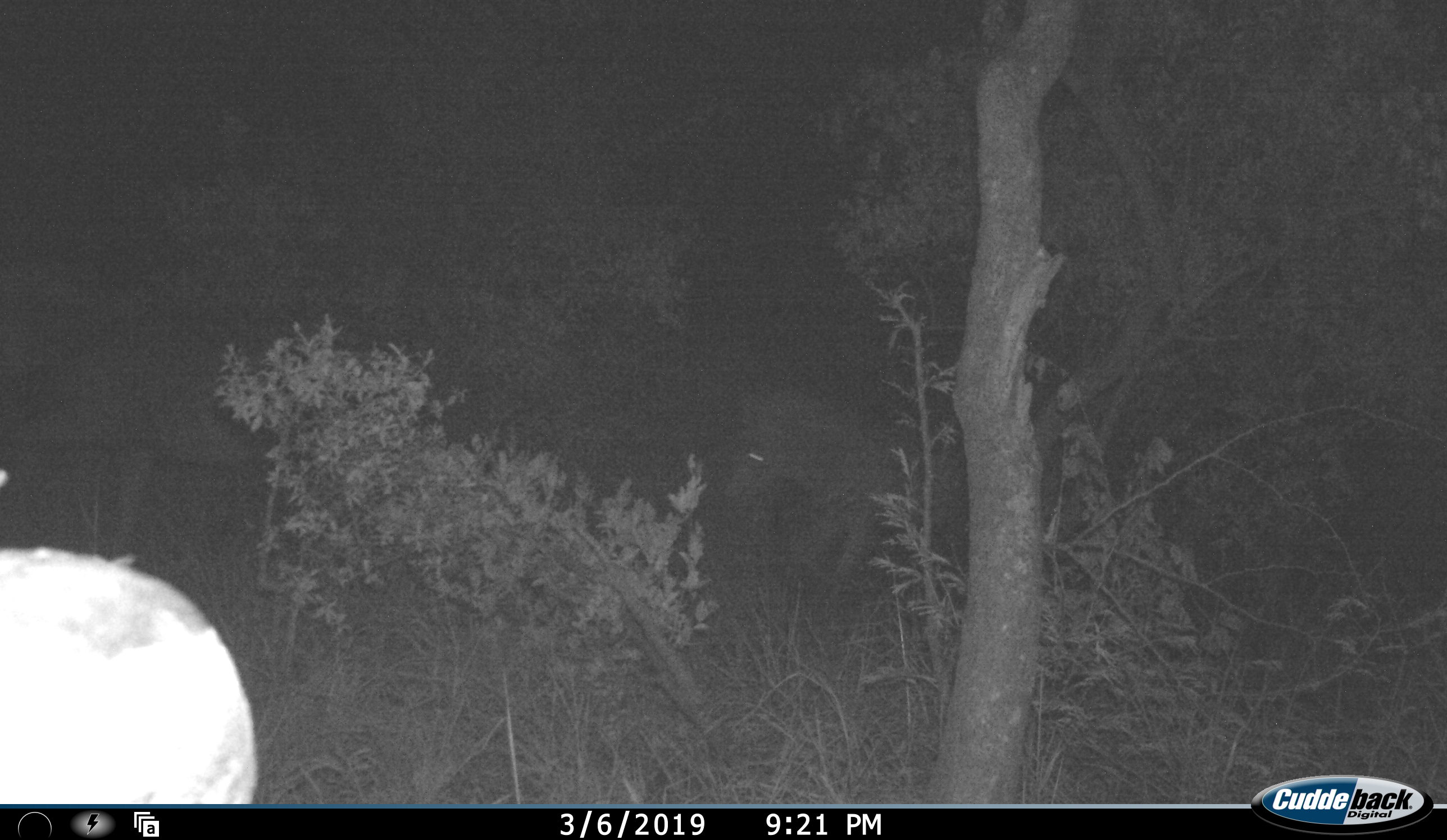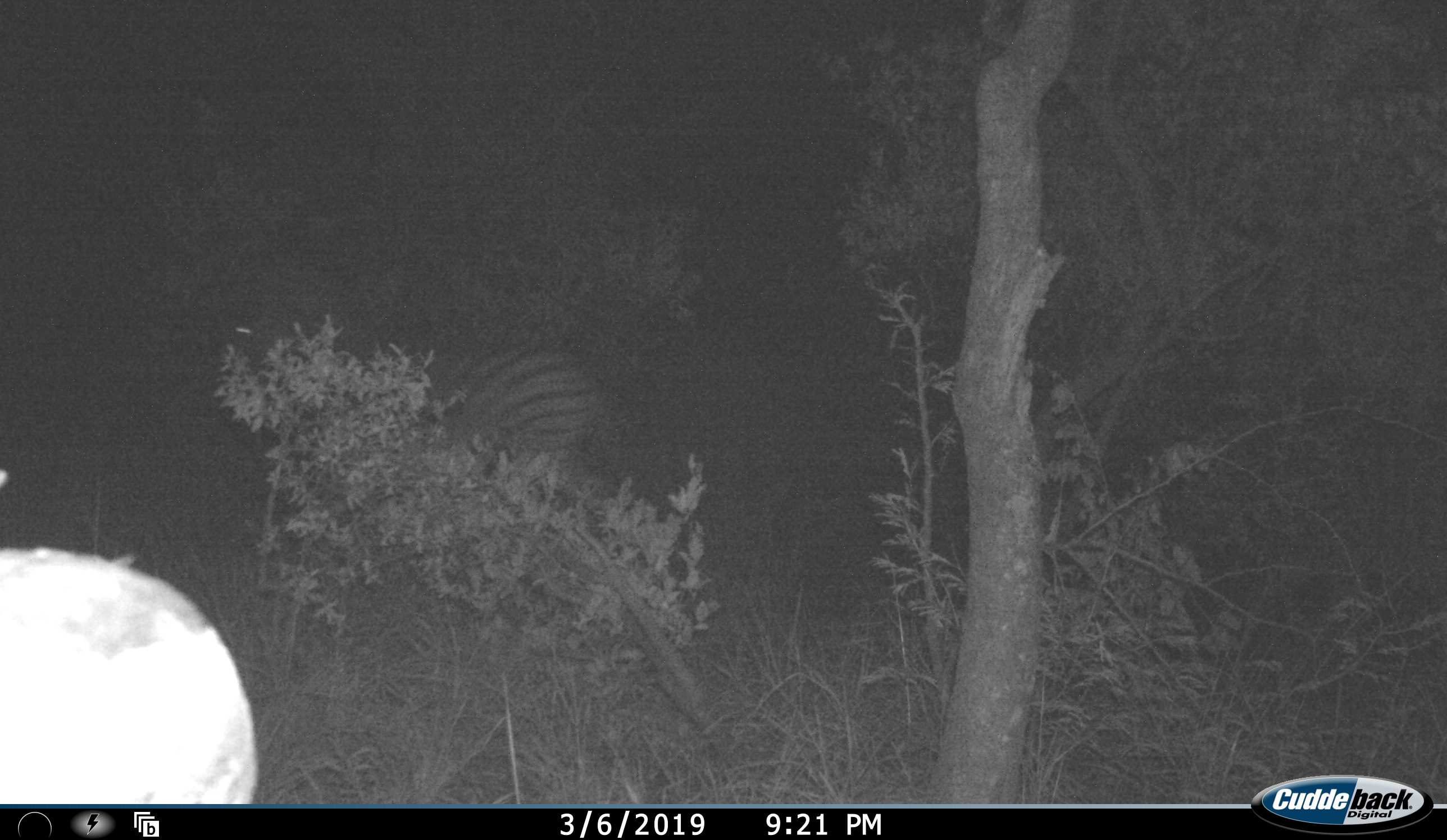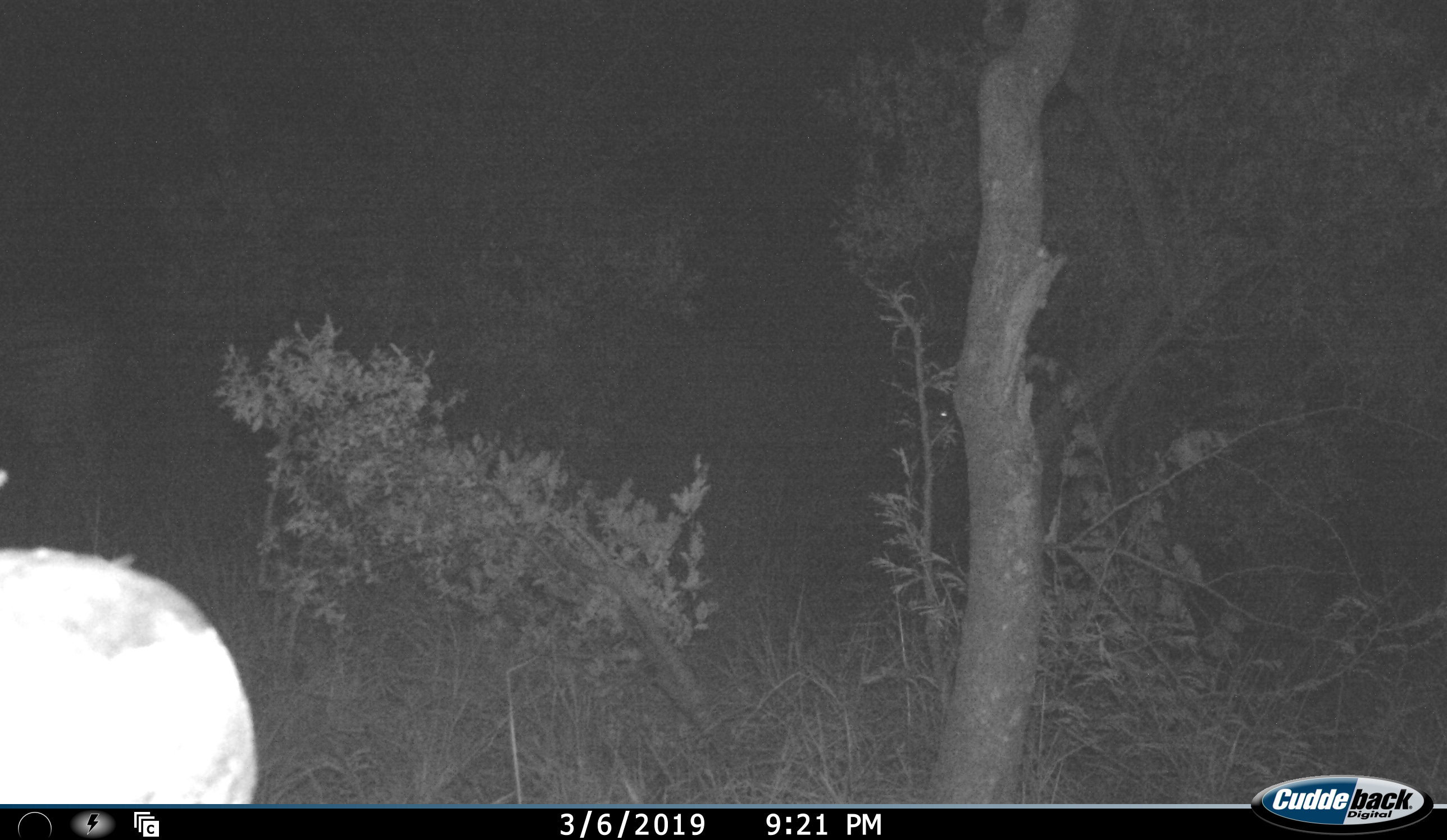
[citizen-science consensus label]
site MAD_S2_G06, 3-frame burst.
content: unidentified animal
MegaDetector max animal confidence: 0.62